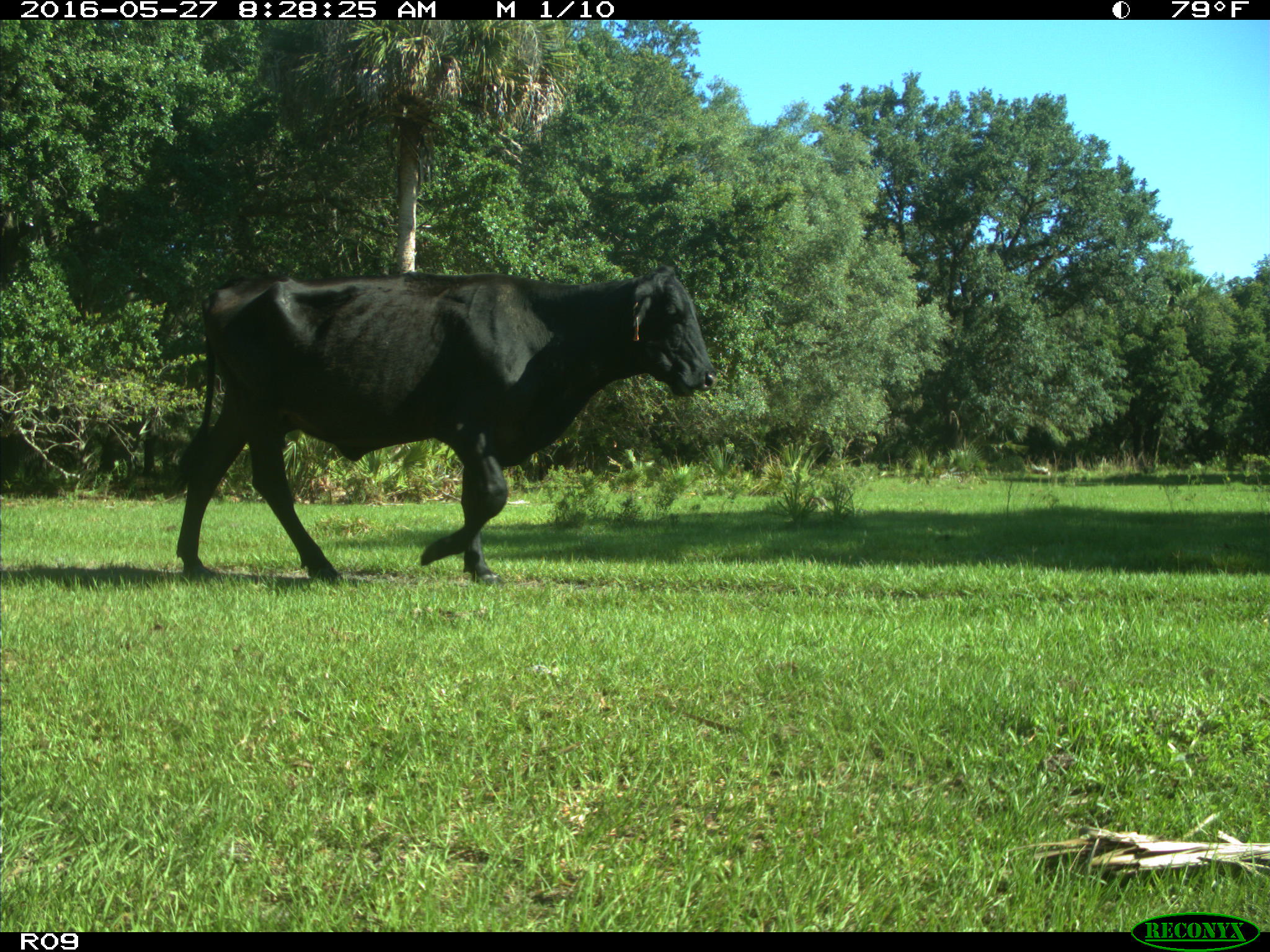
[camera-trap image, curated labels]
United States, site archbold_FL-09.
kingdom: Animalia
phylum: Chordata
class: Mammalia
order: Artiodactyla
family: Bovidae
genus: Bos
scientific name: Bos taurus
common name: domestic cow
Bos taurus (domestic cow).